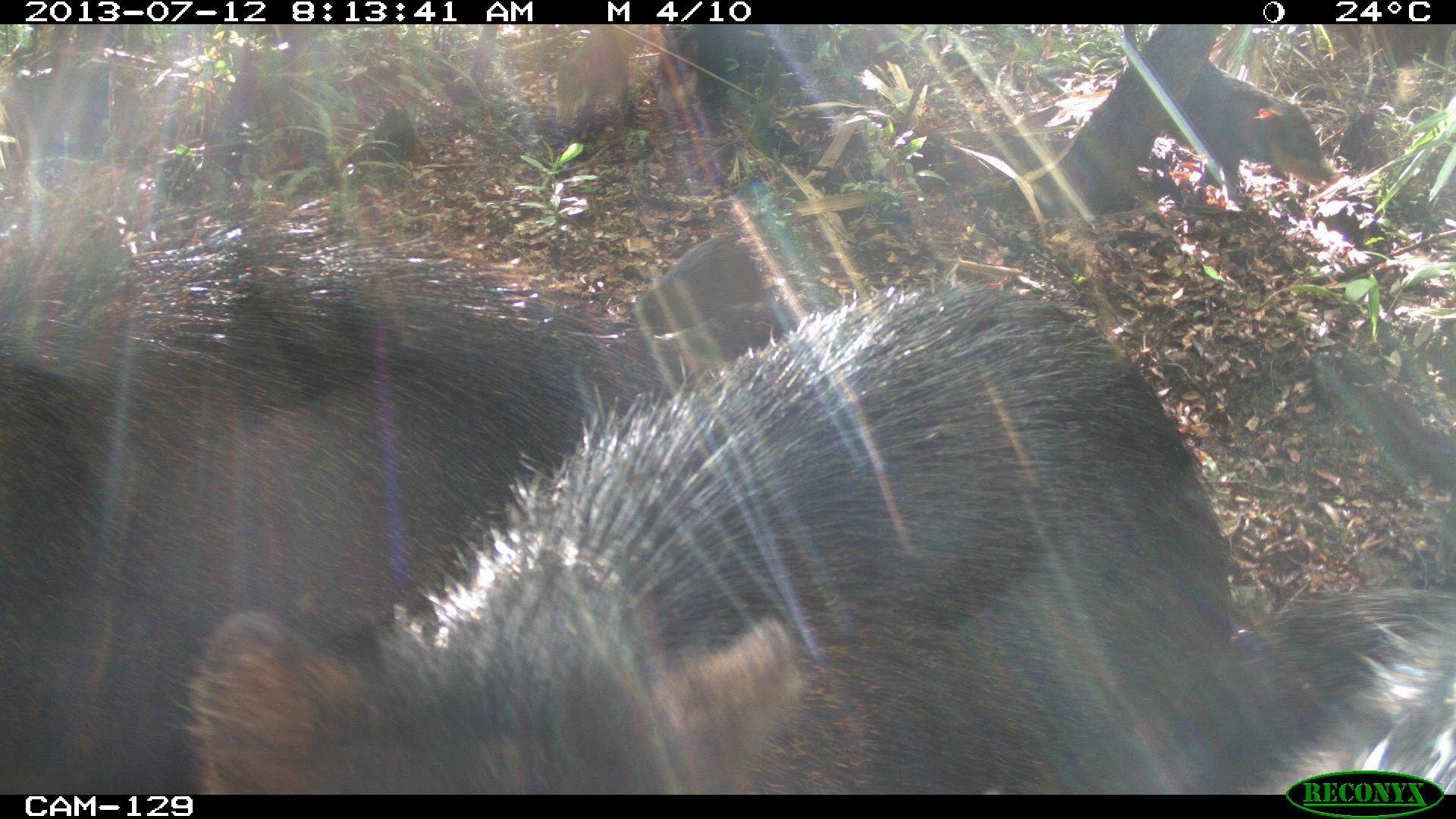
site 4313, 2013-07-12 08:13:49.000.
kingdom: Animalia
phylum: Chordata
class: Mammalia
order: Artiodactyla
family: Tayassuidae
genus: Tayassu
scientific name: Tayassu pecari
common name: white-lipped peccary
Tayassu pecari (white-lipped peccary), count 20.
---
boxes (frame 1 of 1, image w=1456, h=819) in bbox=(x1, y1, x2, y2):
tayassu pecari: bbox=(181, 275, 1239, 794); bbox=(0, 226, 682, 795); bbox=(1232, 586, 1456, 794); bbox=(1158, 60, 1335, 201); bbox=(624, 233, 767, 343); bbox=(647, 300, 801, 377); bbox=(552, 24, 630, 126)